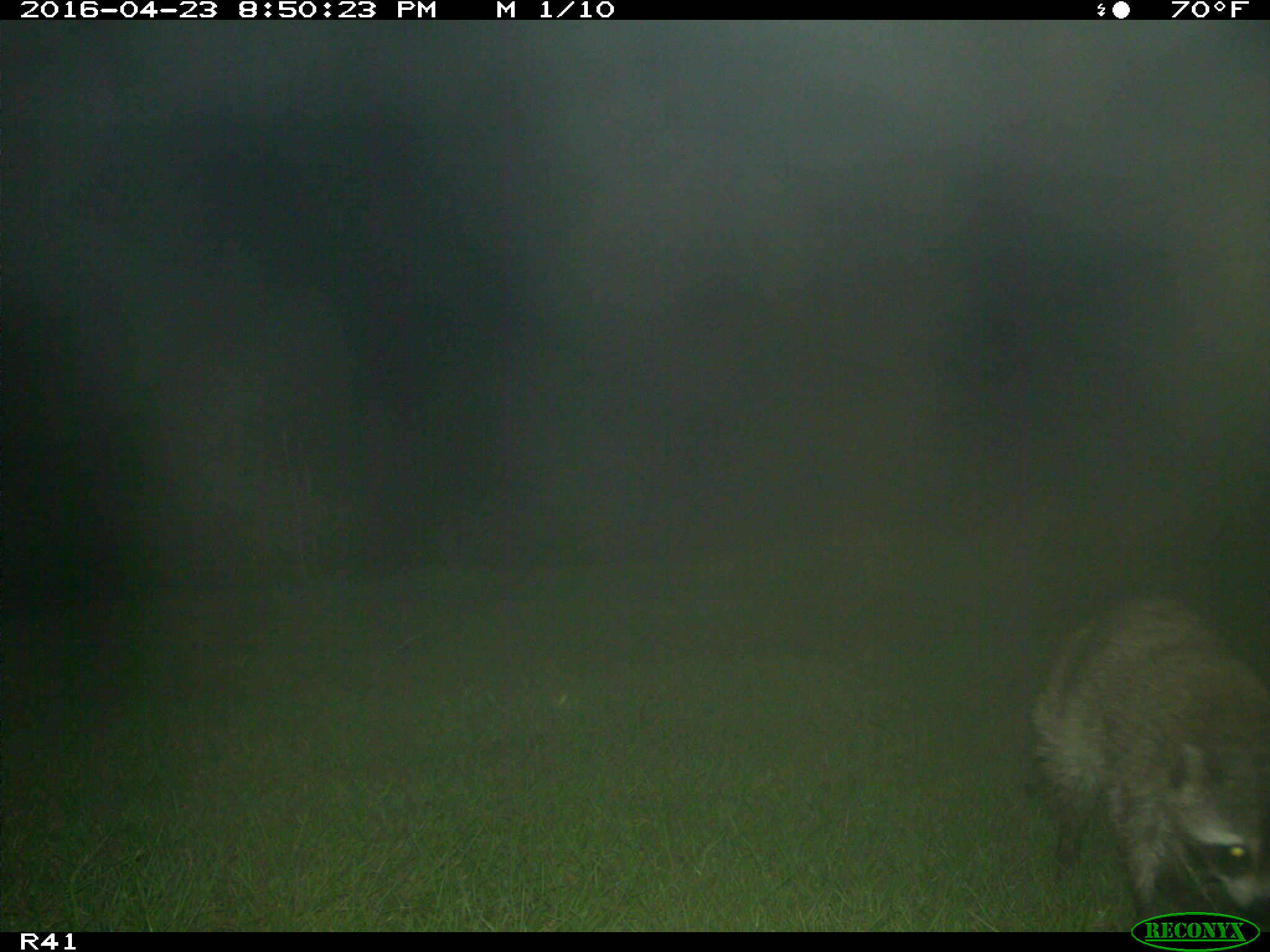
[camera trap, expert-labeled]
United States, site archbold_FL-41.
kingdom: Animalia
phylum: Chordata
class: Mammalia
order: Carnivora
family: Procyonidae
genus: Procyon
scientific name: Procyon lotor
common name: common raccoon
Procyon lotor (common raccoon).